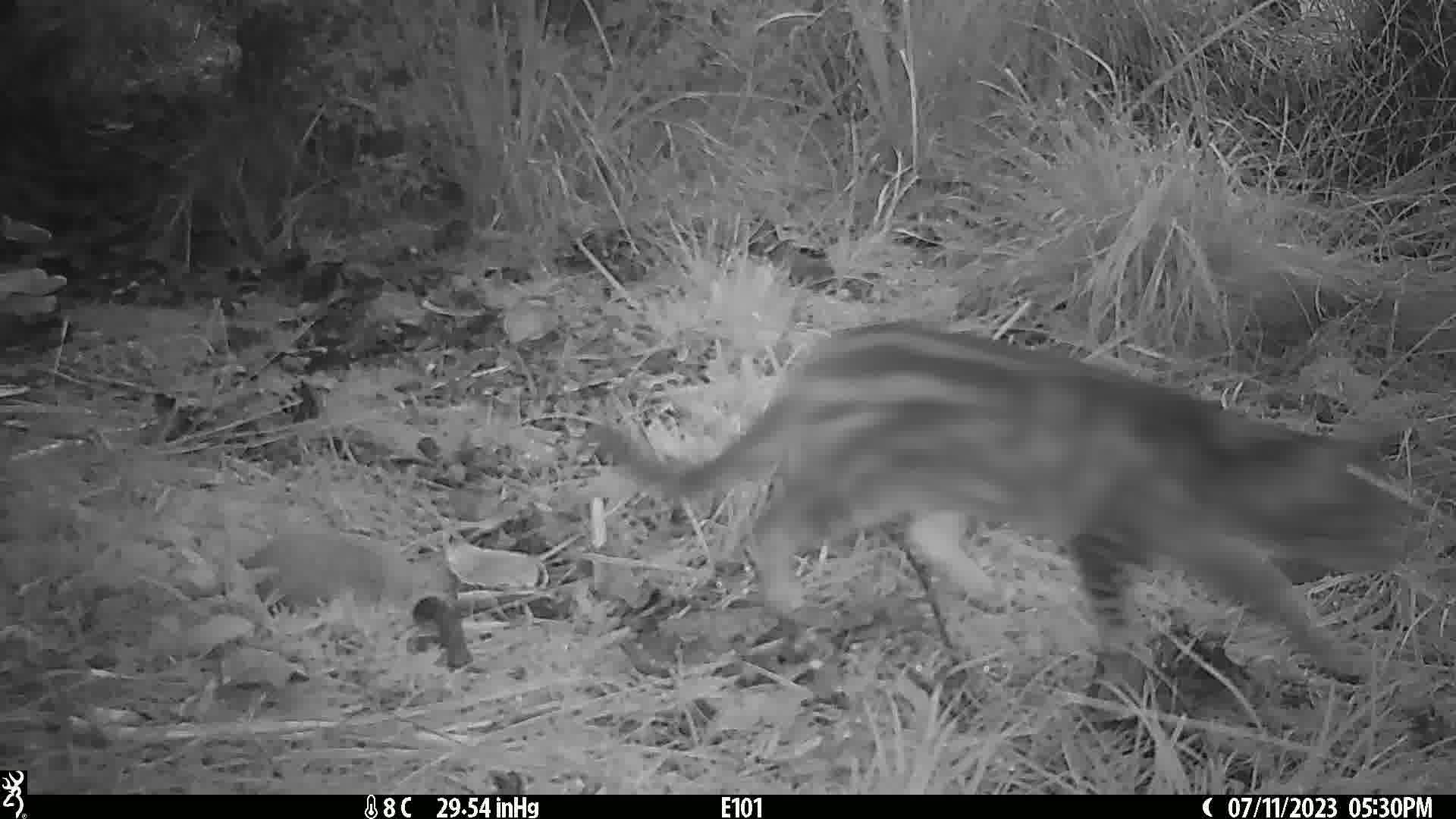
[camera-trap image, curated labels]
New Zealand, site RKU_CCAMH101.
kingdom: Animalia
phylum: Chordata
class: Mammalia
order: Carnivora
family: Felidae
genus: Felis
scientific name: Felis catus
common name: domestic cat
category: cat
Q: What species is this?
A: Cat (domestic cat) (Felis catus).